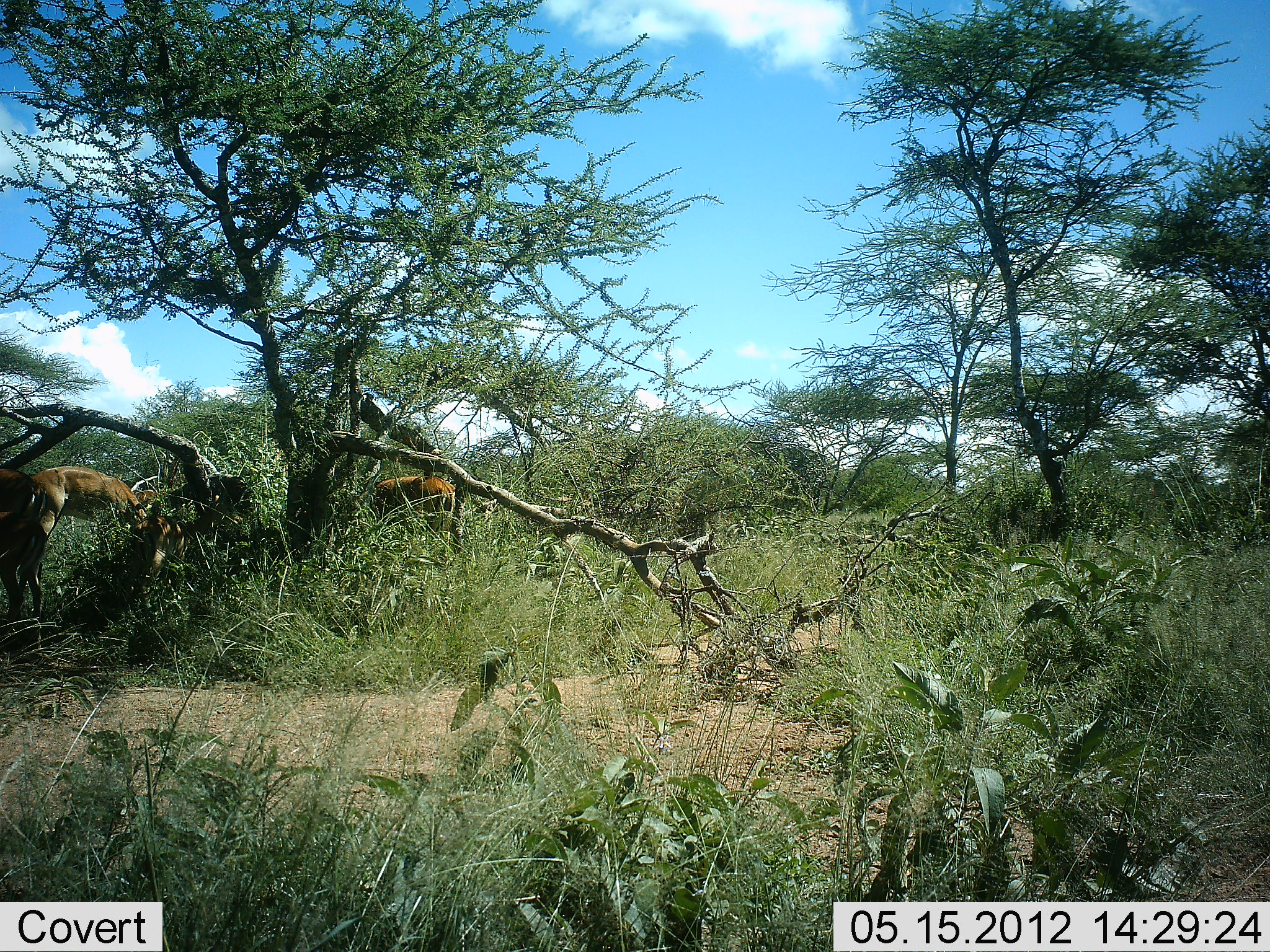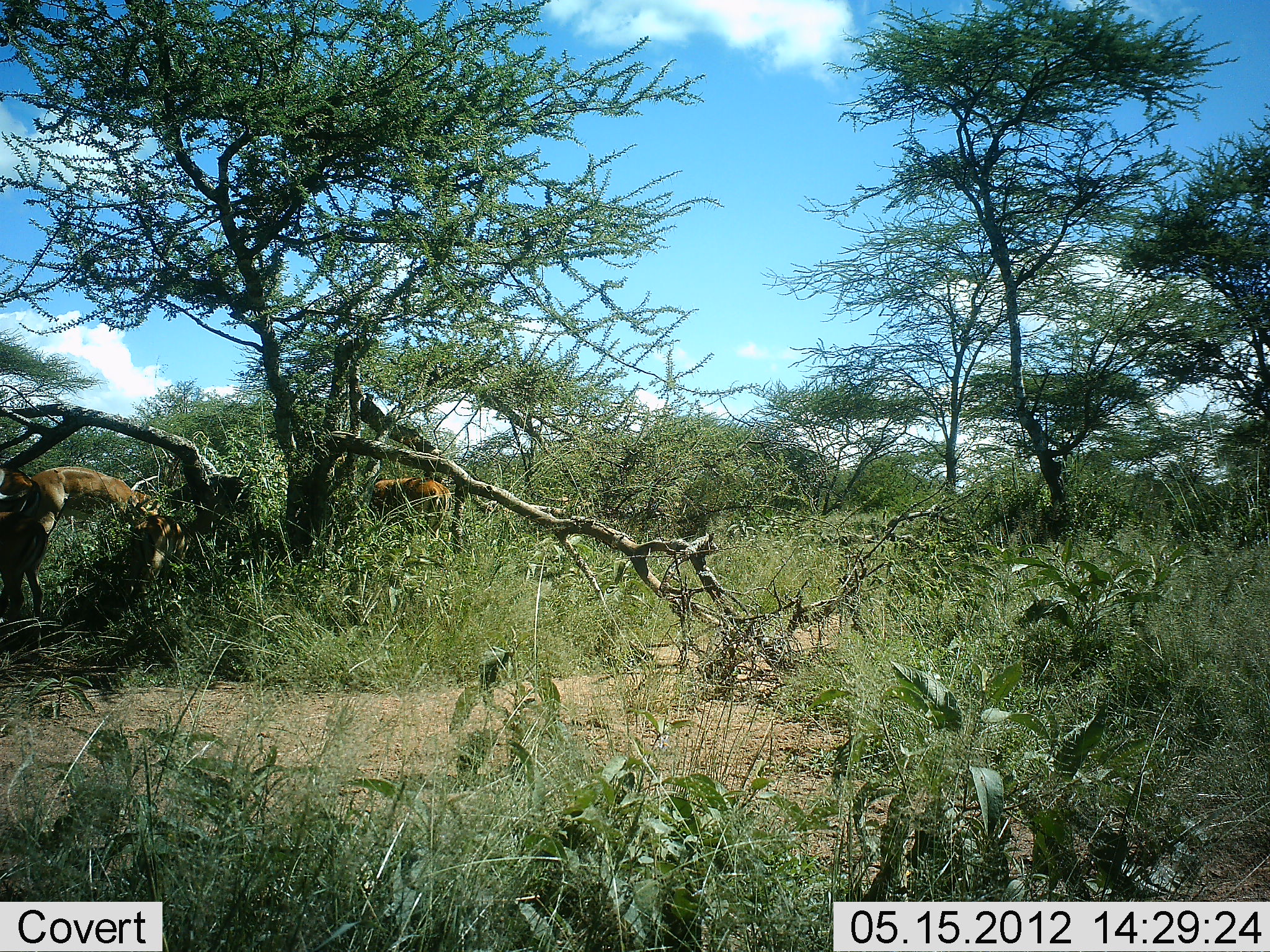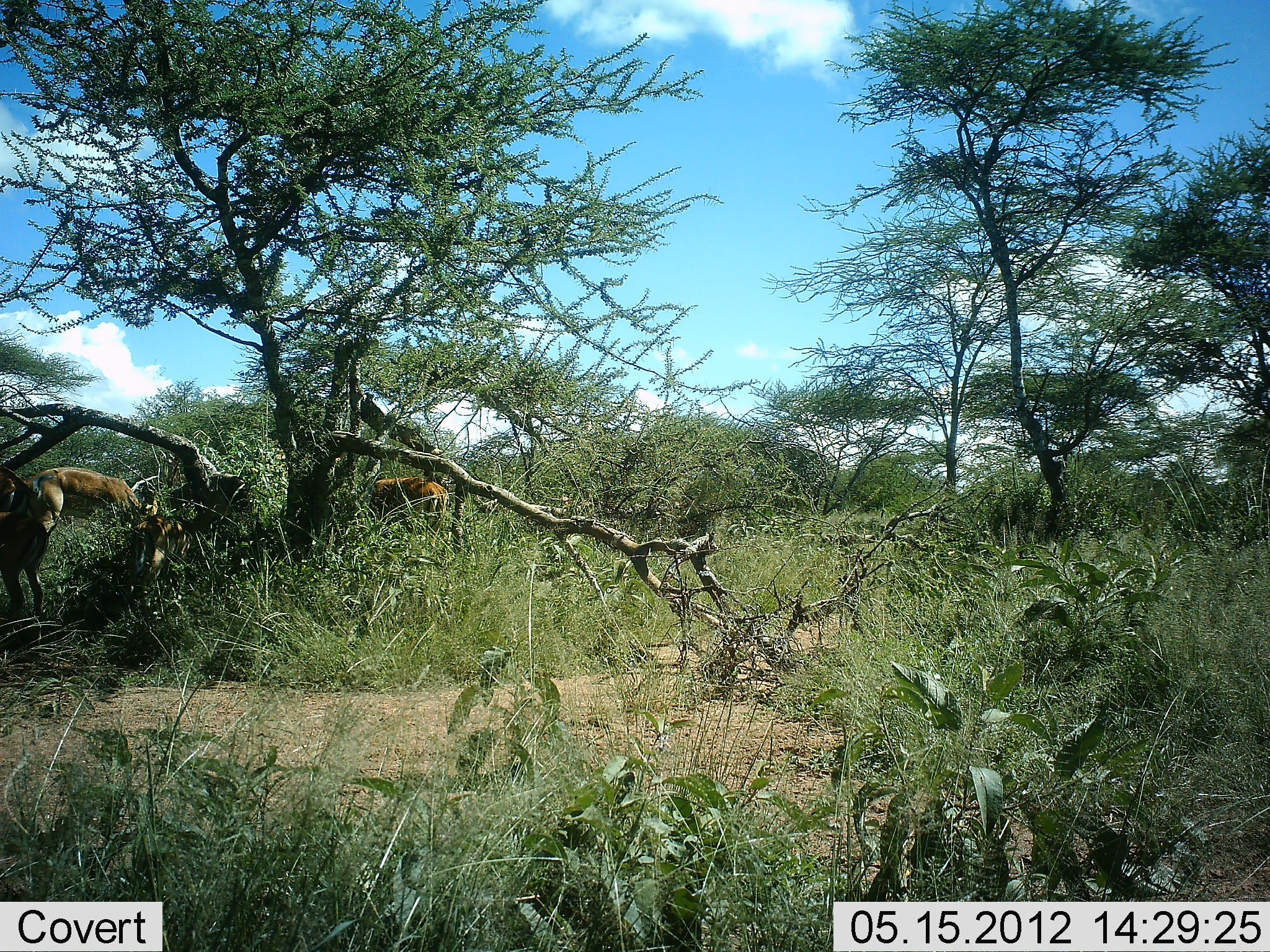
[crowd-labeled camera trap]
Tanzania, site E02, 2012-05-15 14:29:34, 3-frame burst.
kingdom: Animalia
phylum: Chordata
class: Mammalia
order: Artiodactyla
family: Bovidae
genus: Aepyceros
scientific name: Aepyceros melampus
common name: impala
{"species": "impala (Aepyceros melampus)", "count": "4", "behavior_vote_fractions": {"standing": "50%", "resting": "0%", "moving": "20%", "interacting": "0%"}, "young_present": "10%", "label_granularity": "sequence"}